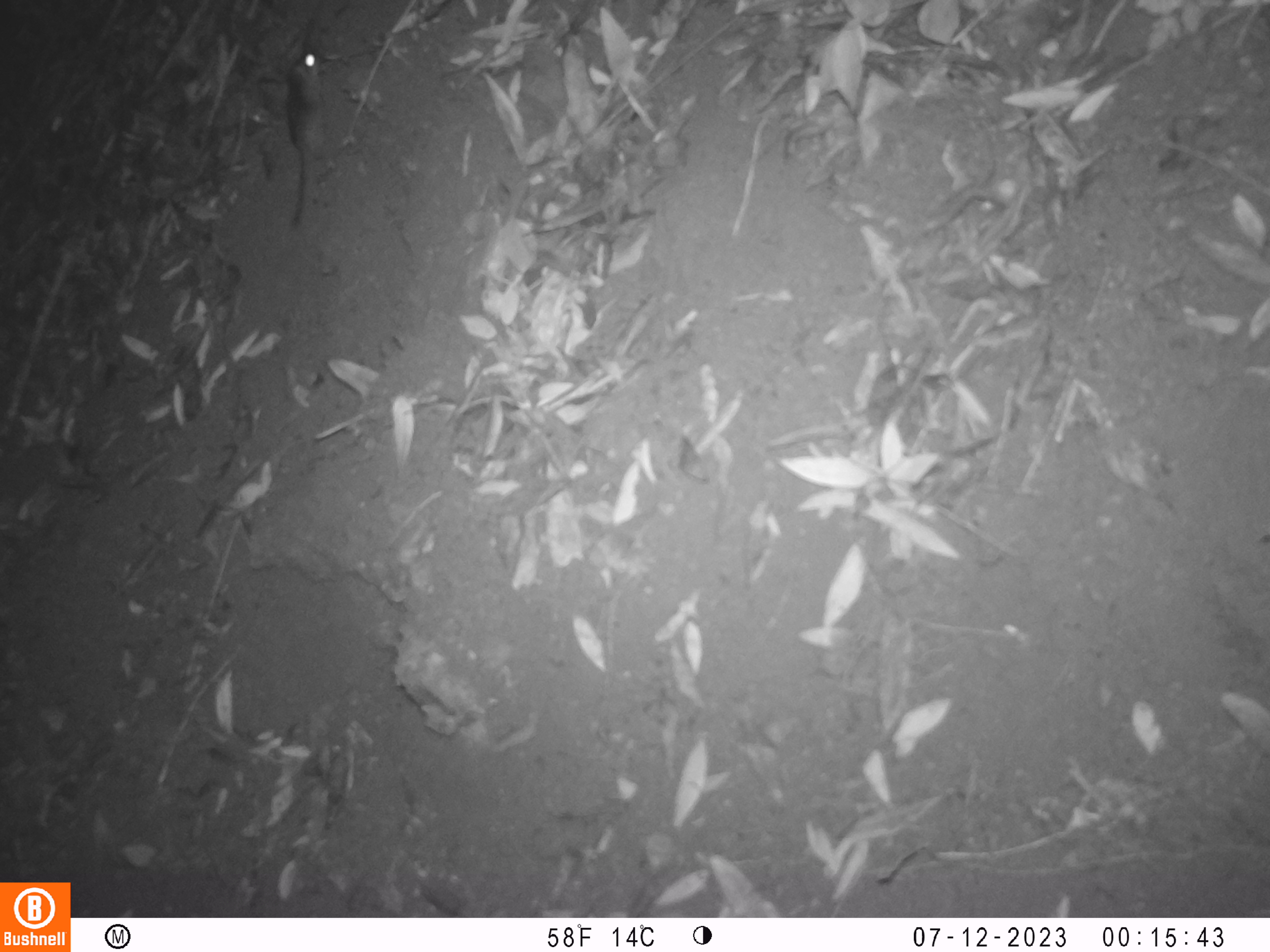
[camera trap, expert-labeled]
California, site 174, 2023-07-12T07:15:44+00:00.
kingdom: Animalia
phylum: Chordata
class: Mammalia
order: Rodentia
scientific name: Rodentia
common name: mouse or rat